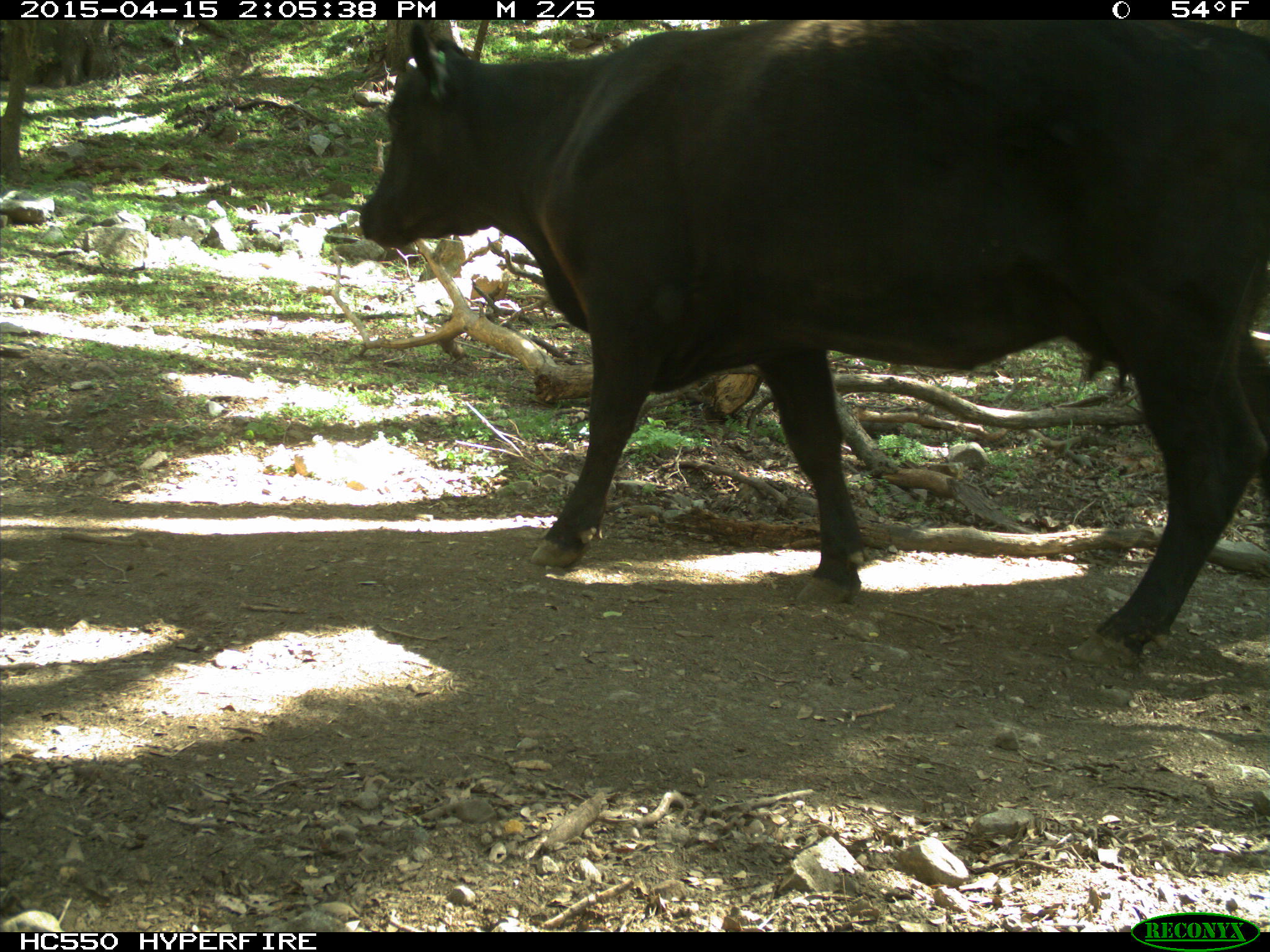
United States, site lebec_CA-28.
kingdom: Animalia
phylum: Chordata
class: Mammalia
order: Artiodactyla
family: Bovidae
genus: Bos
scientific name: Bos taurus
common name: domestic cow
Bos taurus (domestic cow).